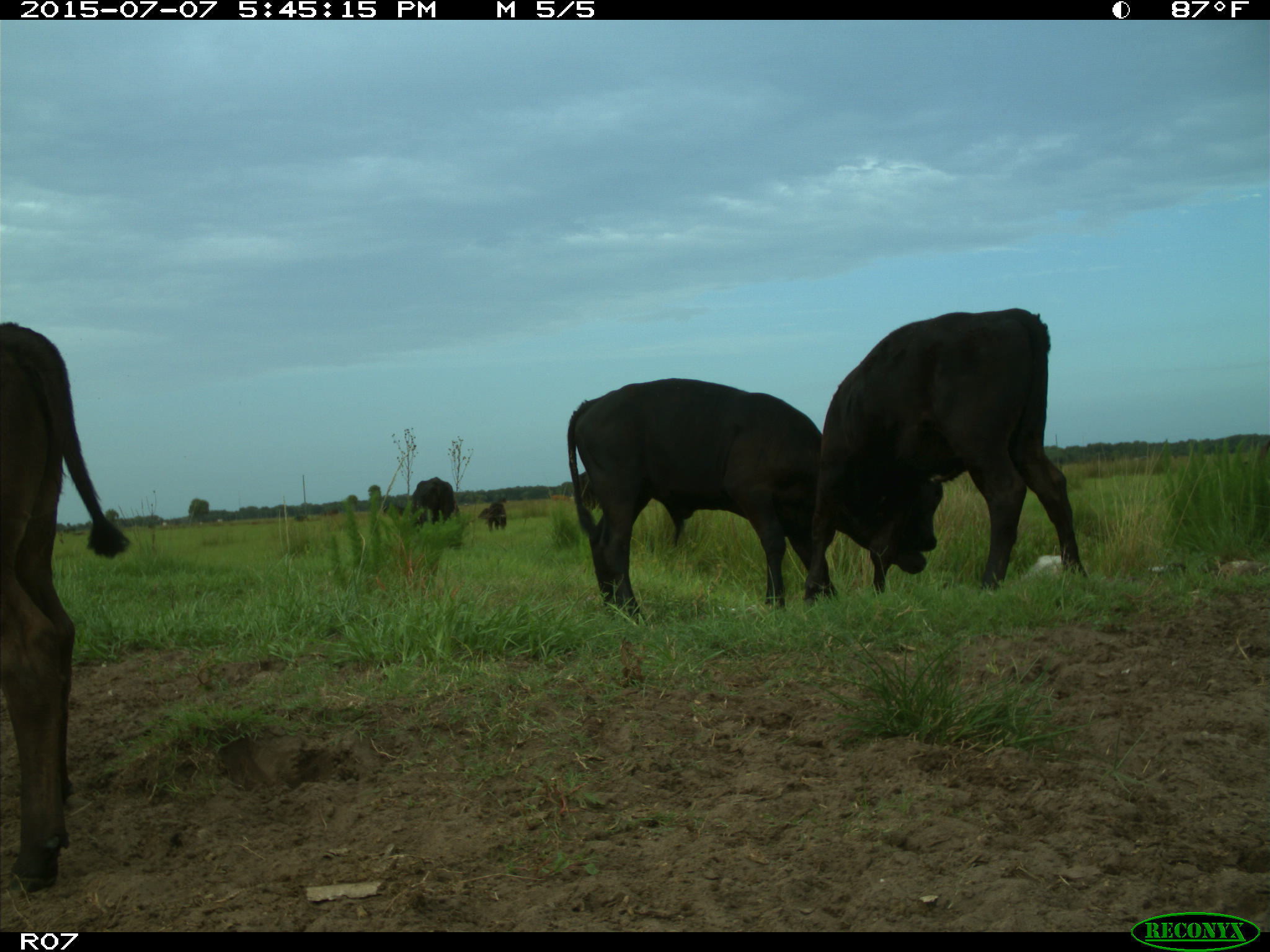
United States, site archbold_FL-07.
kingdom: Animalia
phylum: Chordata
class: Mammalia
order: Artiodactyla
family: Bovidae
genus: Bos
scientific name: Bos taurus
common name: domestic cow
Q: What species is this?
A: Bos taurus (domestic cow).